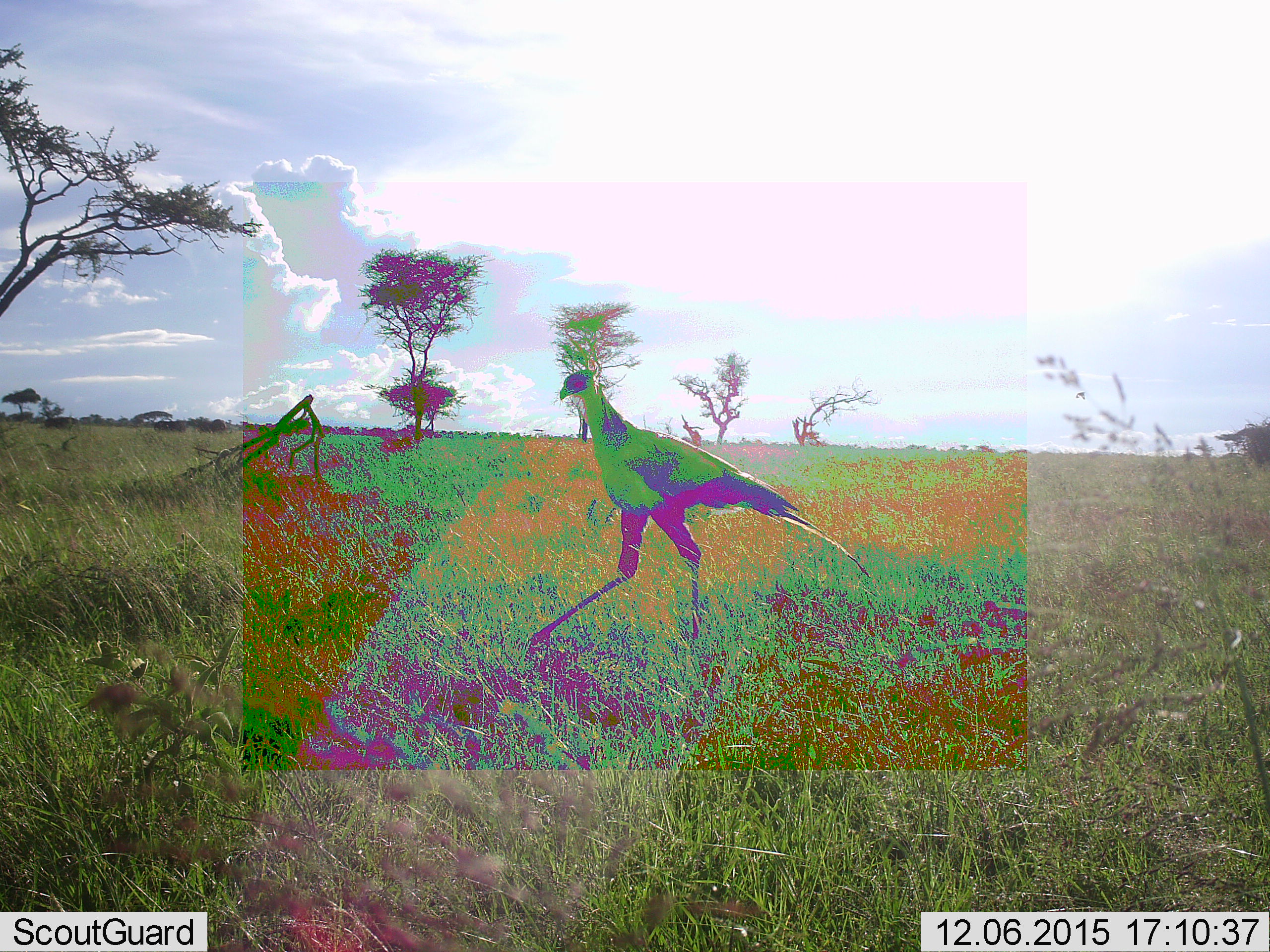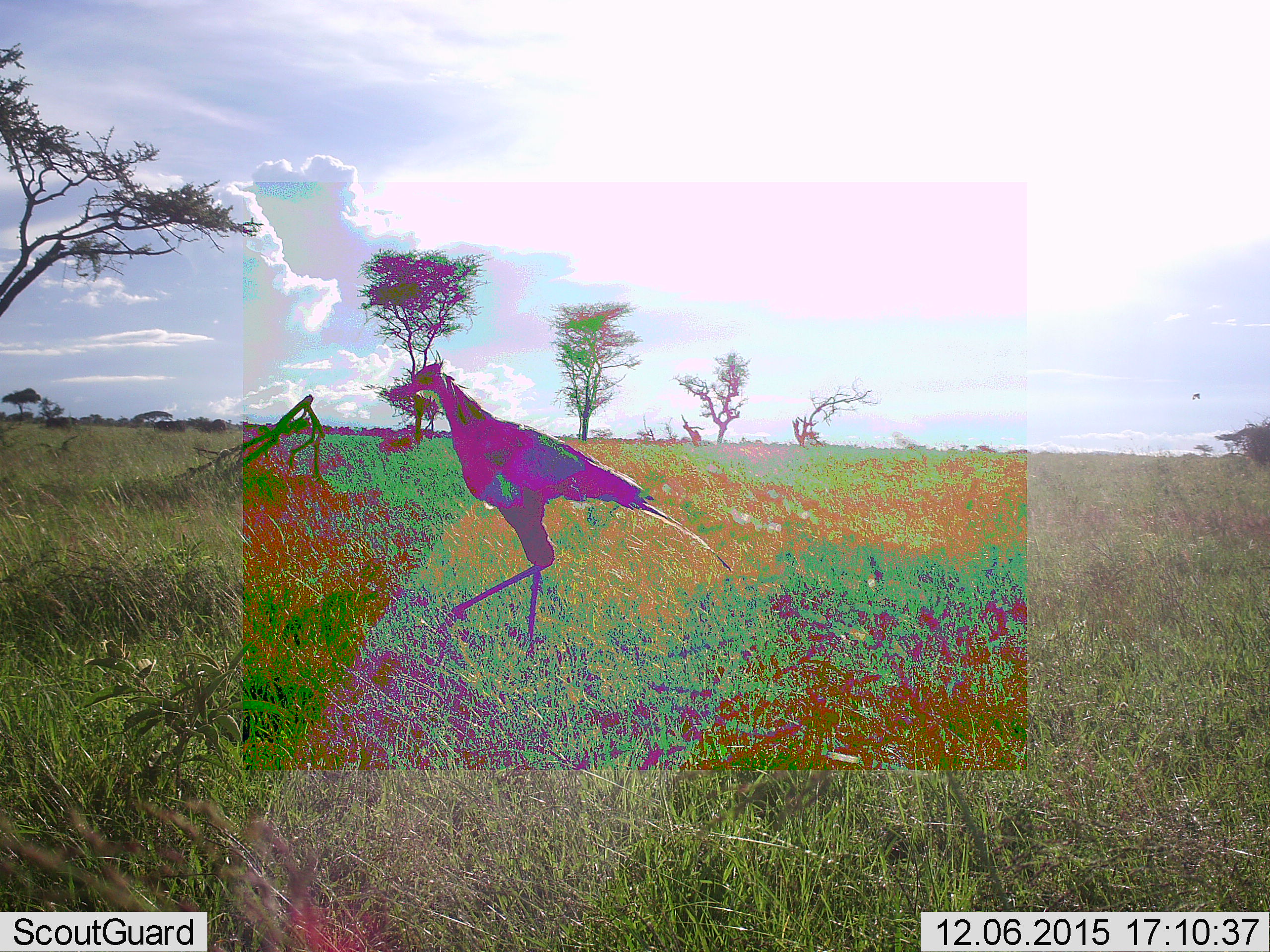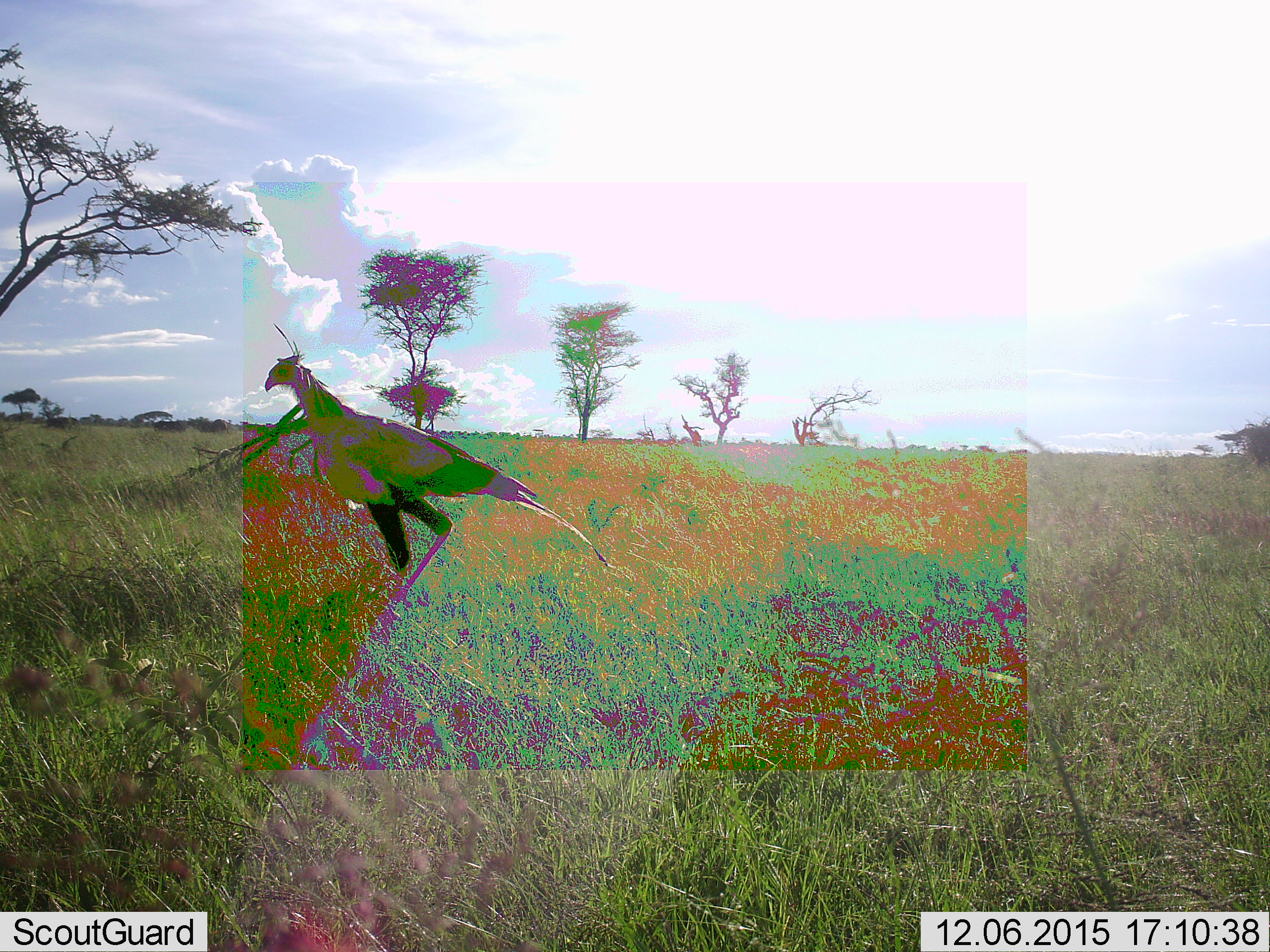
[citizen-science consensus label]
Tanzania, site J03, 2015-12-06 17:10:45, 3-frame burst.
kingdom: Animalia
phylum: Chordata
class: Aves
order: Accipitriformes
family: Sagittariidae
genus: Sagittarius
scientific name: Sagittarius serpentarius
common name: secretary bird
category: secretarybird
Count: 1.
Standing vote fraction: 0%.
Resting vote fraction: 0%.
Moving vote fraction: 100%.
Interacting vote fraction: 0%.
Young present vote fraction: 0%.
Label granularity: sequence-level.